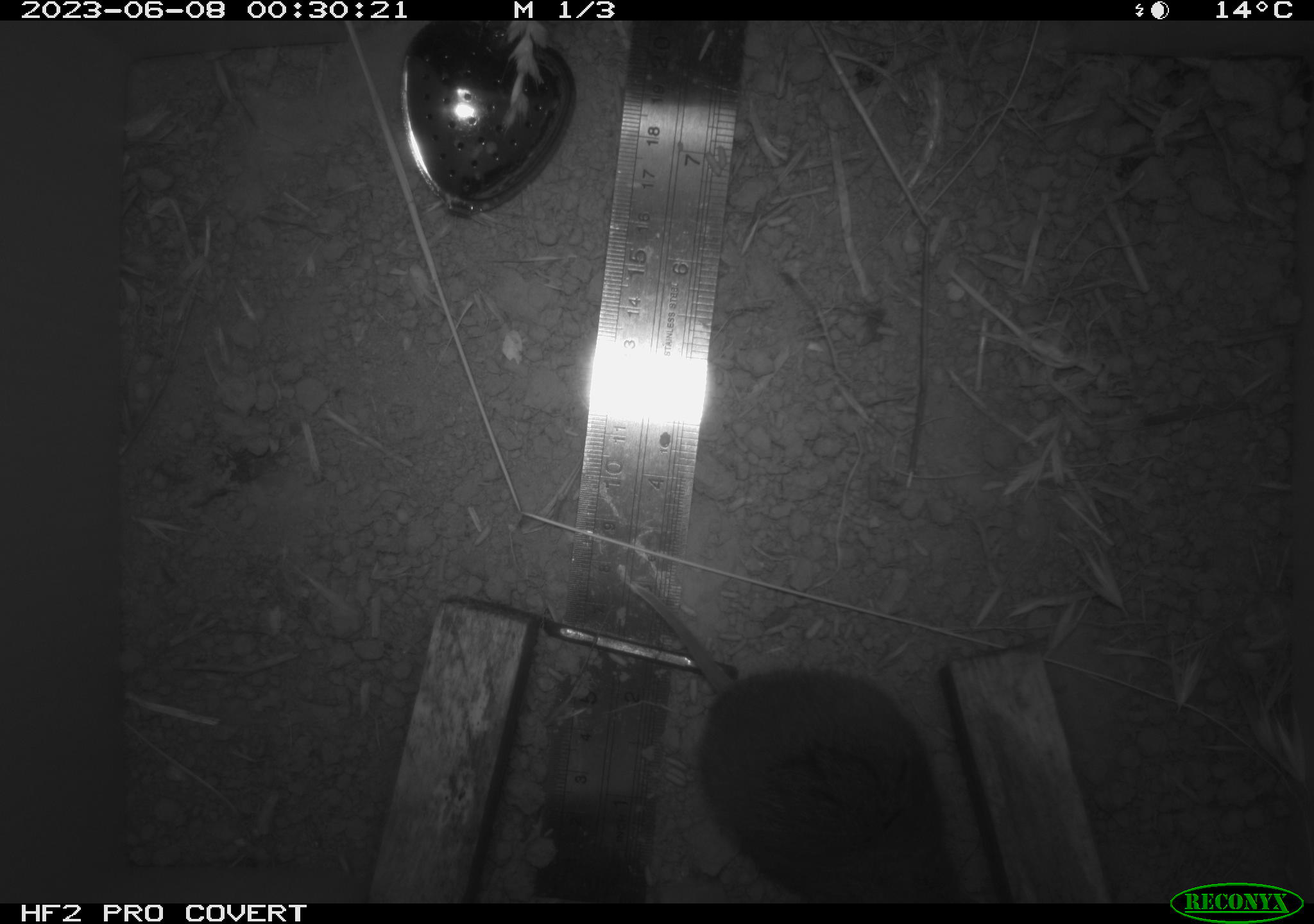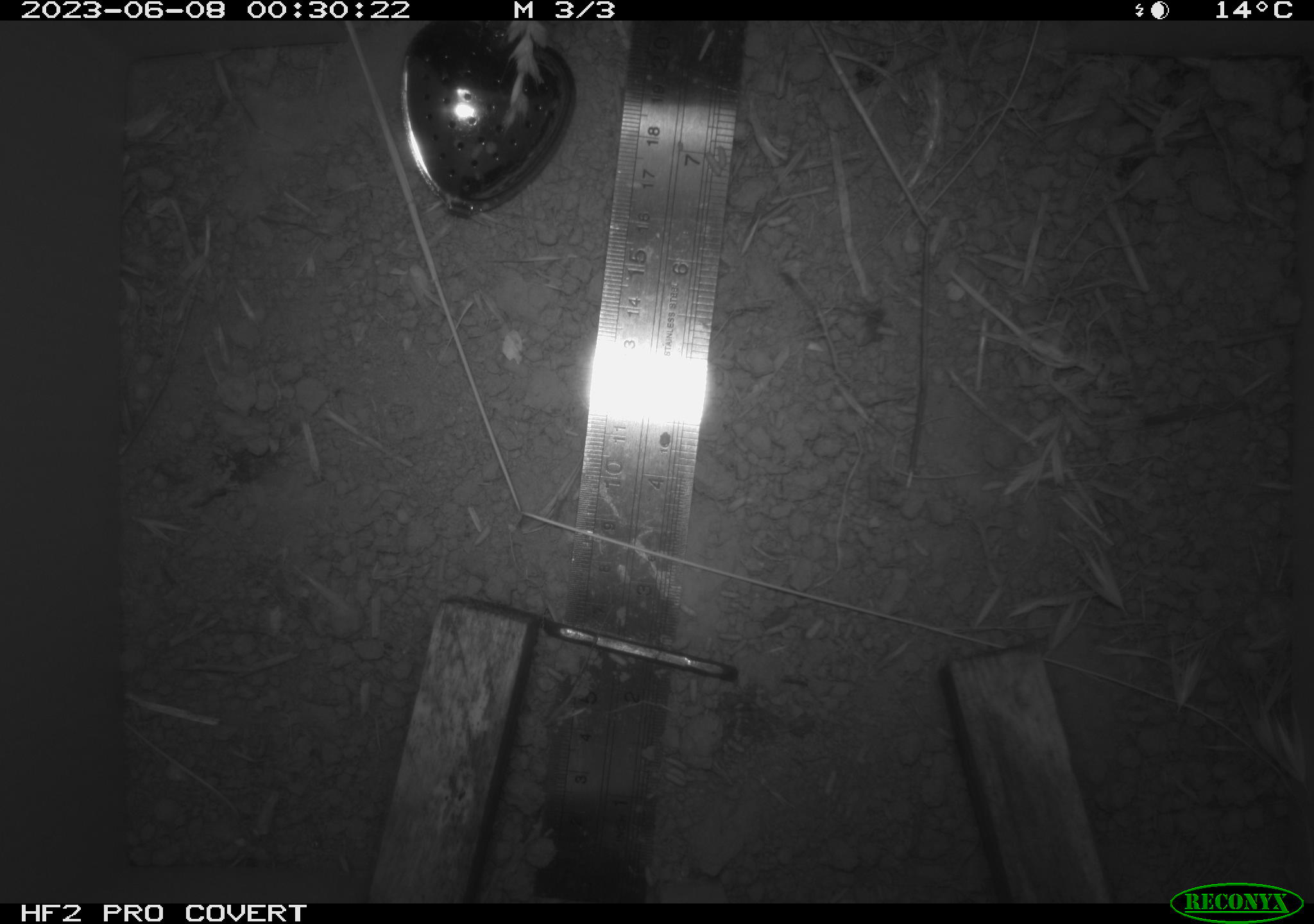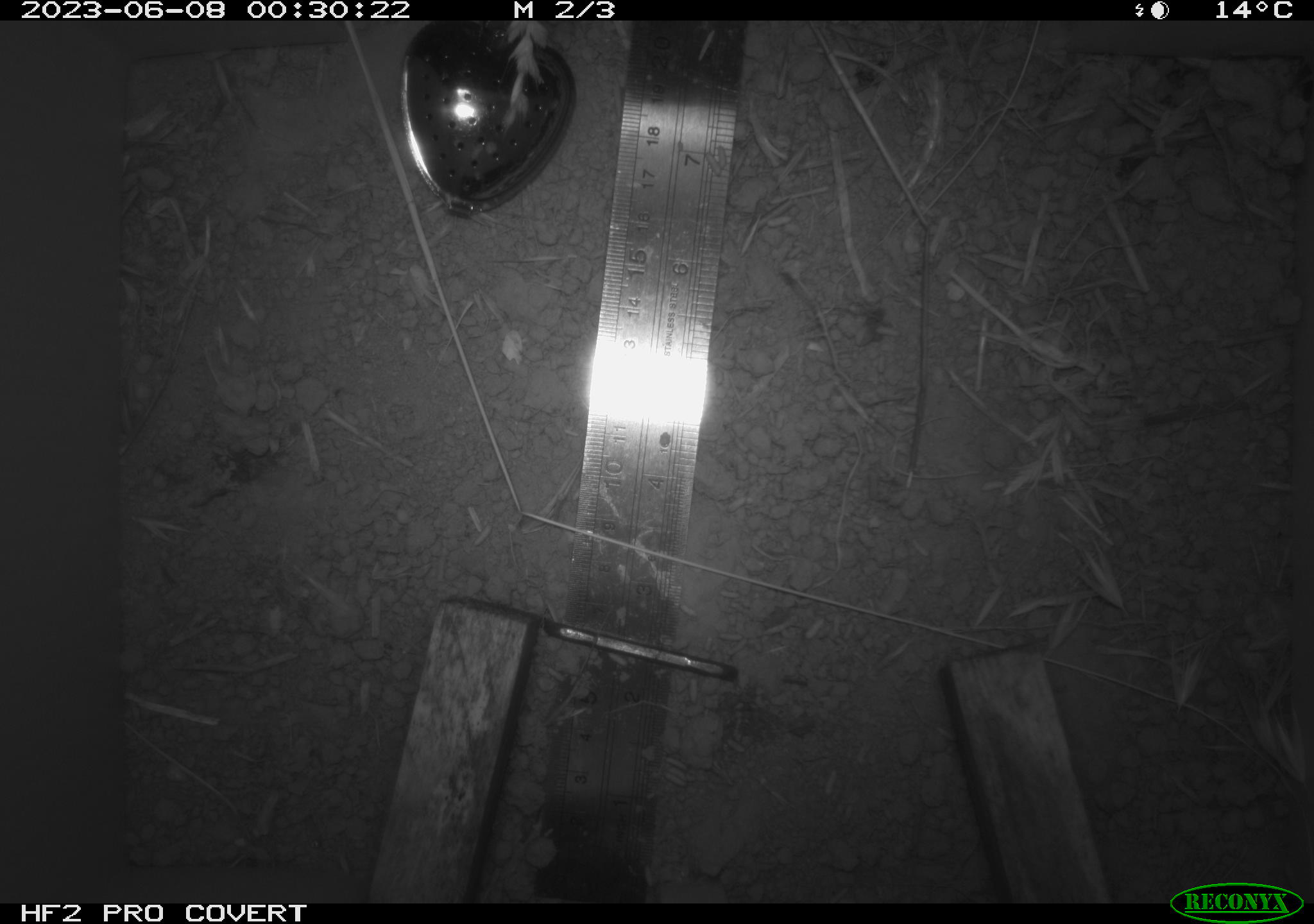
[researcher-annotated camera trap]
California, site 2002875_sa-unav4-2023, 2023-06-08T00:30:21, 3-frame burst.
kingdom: Animalia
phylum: Chordata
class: Mammalia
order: Rodentia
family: Cricetidae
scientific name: Arvicolinae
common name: voles, lemmings, and muskrats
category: arvicolinae subfamily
Arvicolinae subfamily (voles, lemmings, and muskrats) (Arvicolinae).